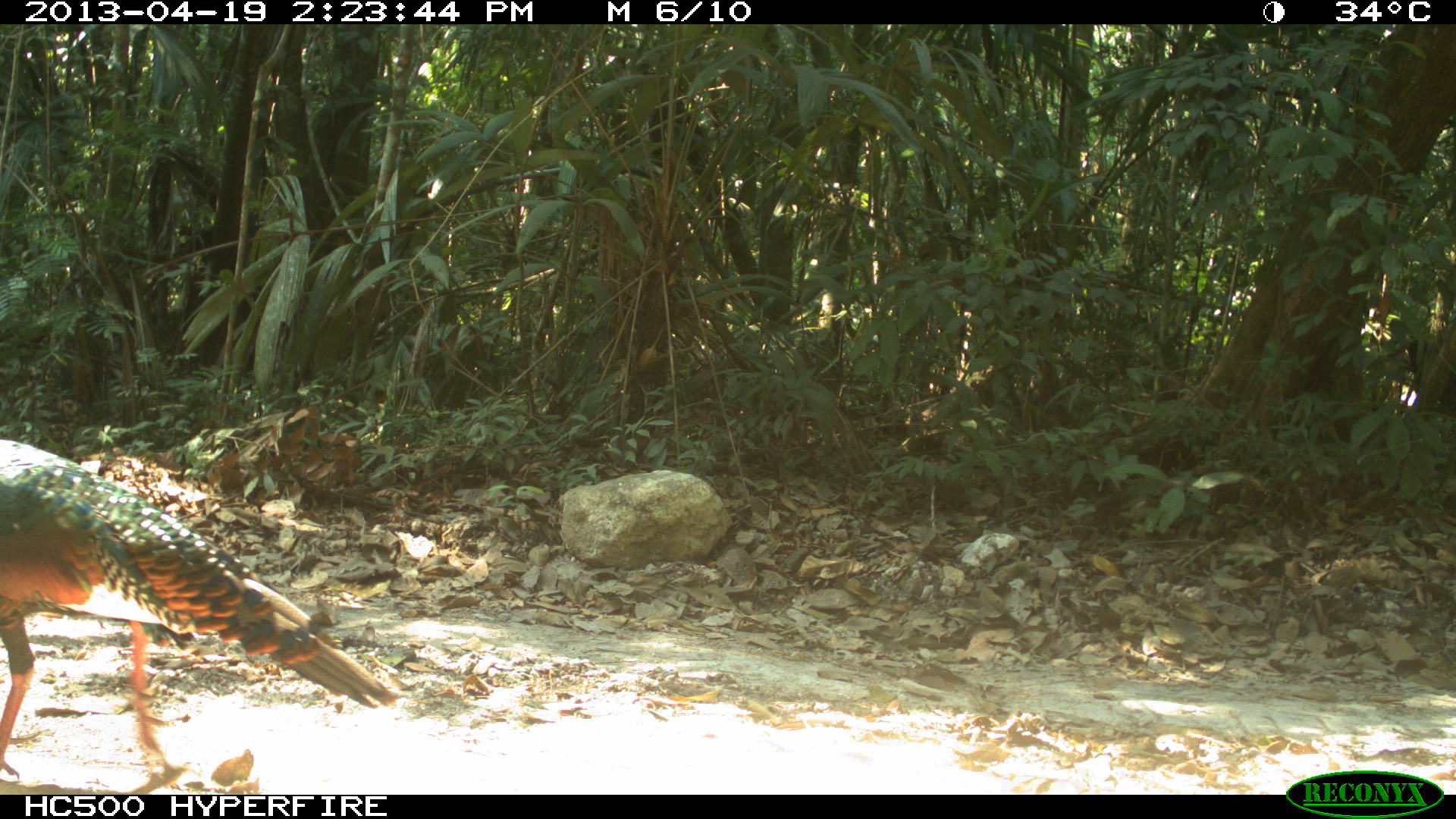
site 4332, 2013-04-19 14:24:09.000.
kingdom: Animalia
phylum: Chordata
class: Aves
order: Galliformes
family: Phasianidae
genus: Meleagris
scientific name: Meleagris ocellata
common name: ocellated turkey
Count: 1.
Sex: male.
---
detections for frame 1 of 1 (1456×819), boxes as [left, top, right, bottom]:
meleagris ocellata: [0, 435, 397, 781]